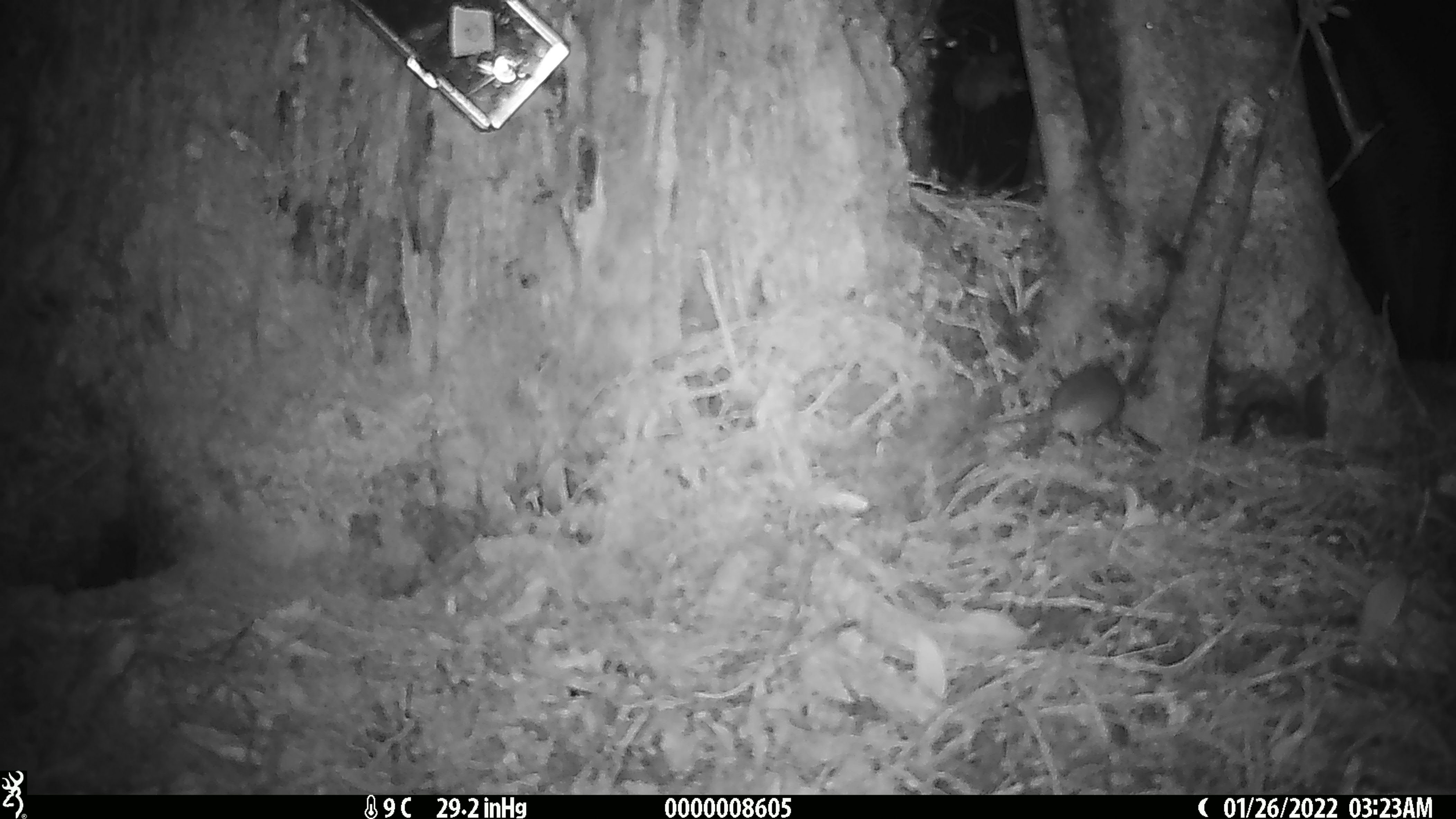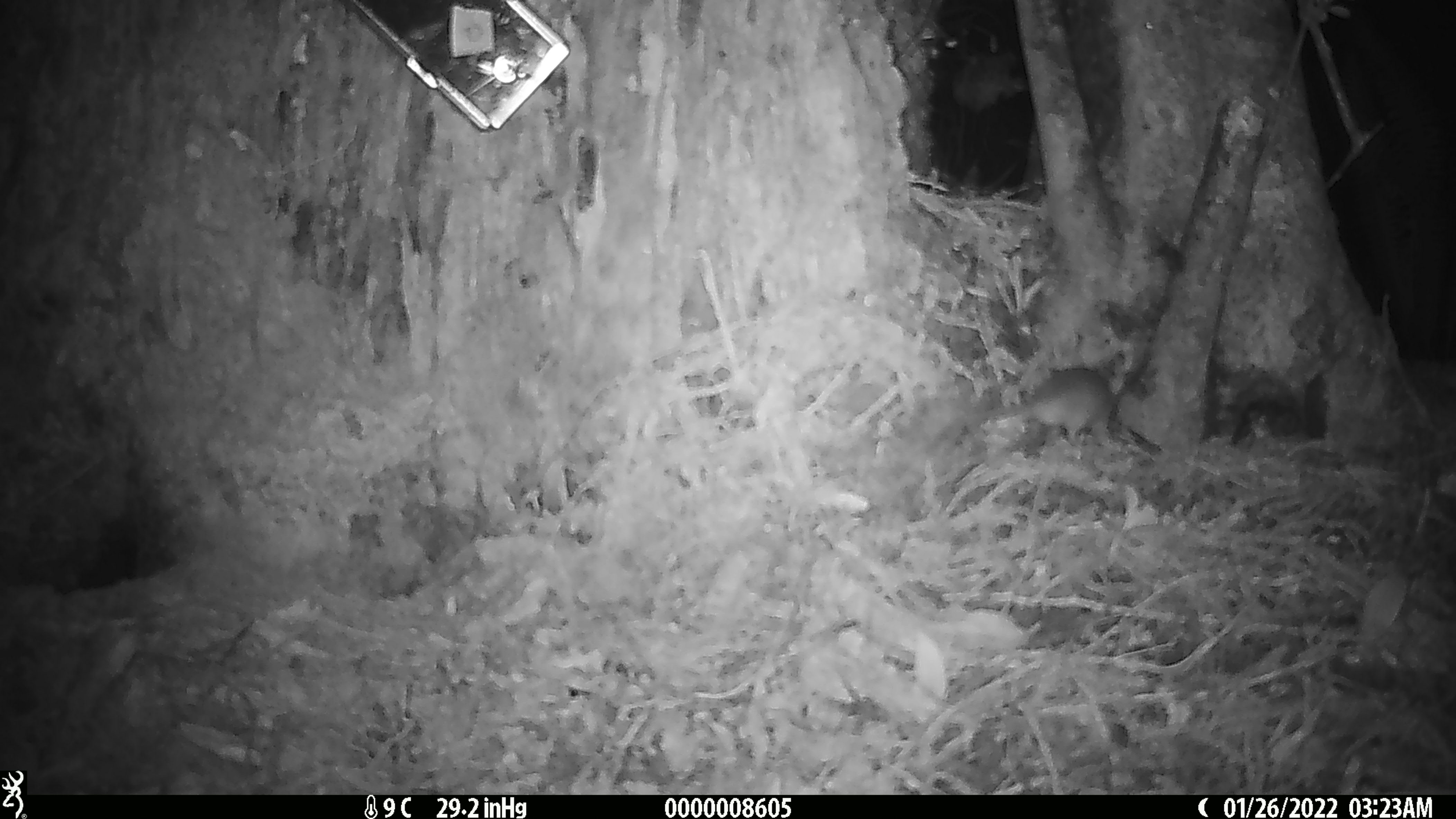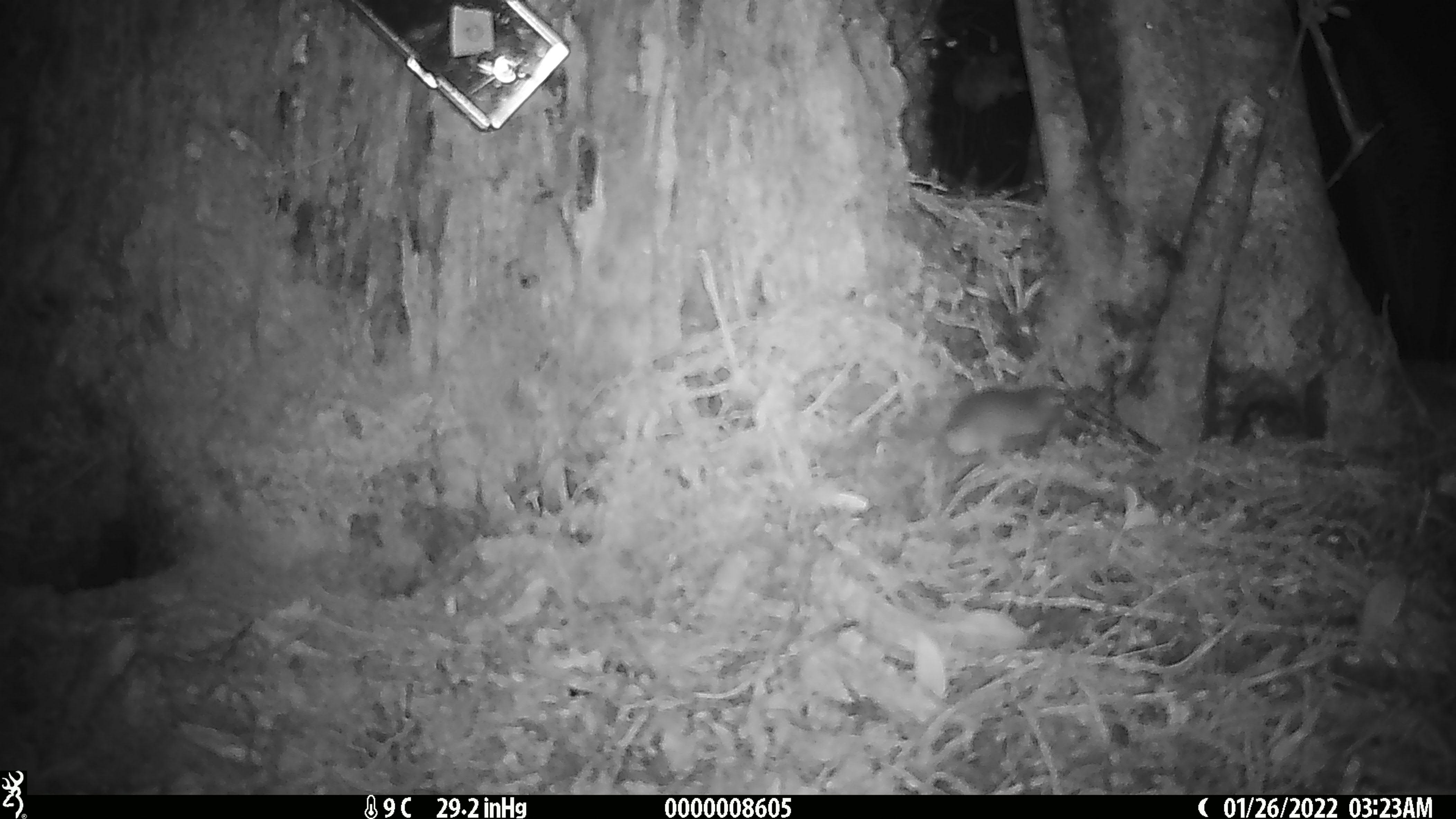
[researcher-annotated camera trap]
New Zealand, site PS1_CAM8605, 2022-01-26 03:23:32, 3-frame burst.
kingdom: Animalia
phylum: Chordata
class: Mammalia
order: Rodentia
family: Muridae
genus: Mus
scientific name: Mus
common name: mouse